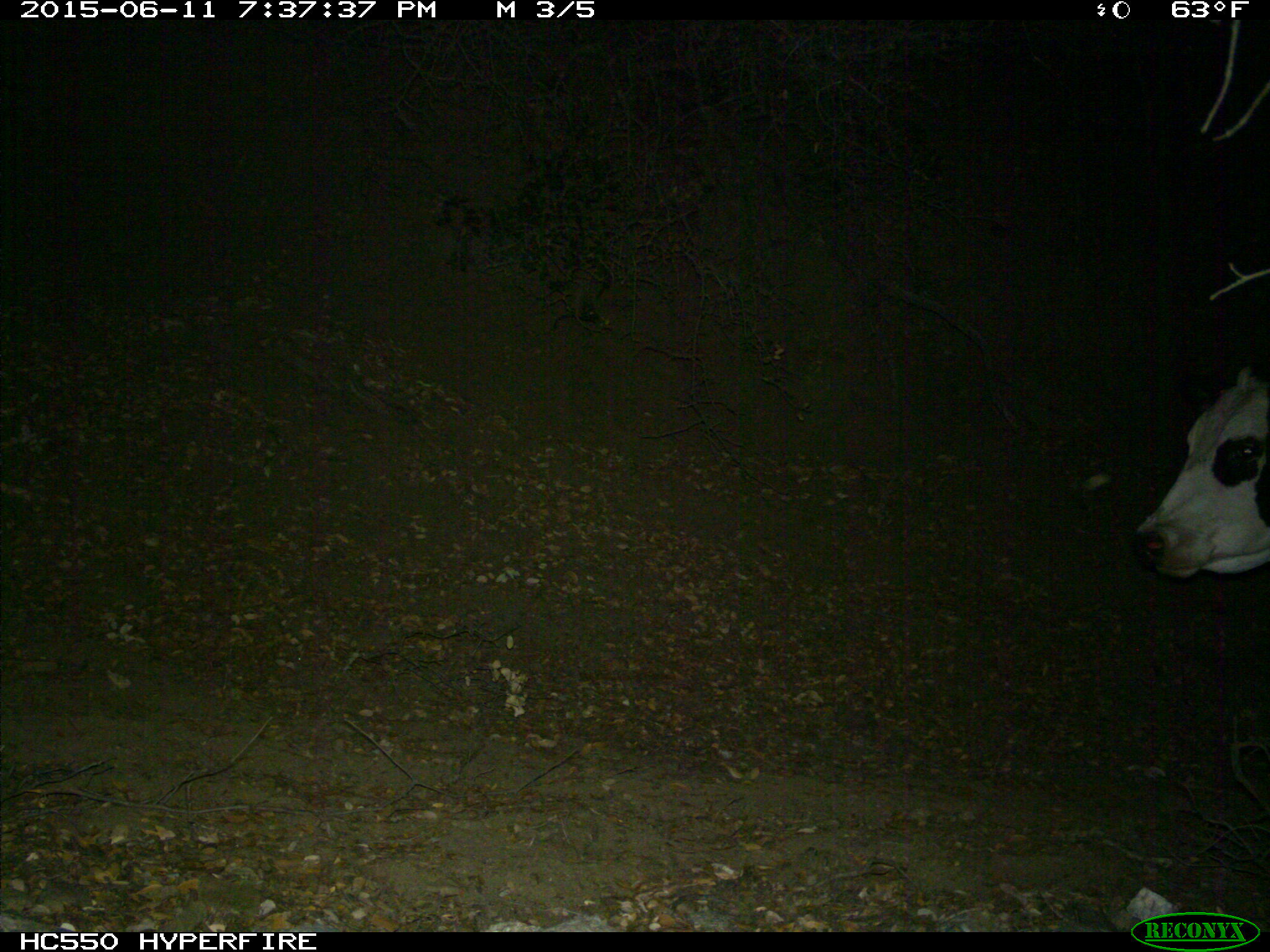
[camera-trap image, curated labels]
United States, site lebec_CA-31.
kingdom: Animalia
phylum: Chordata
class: Mammalia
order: Artiodactyla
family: Bovidae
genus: Bos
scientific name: Bos taurus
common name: domestic cow